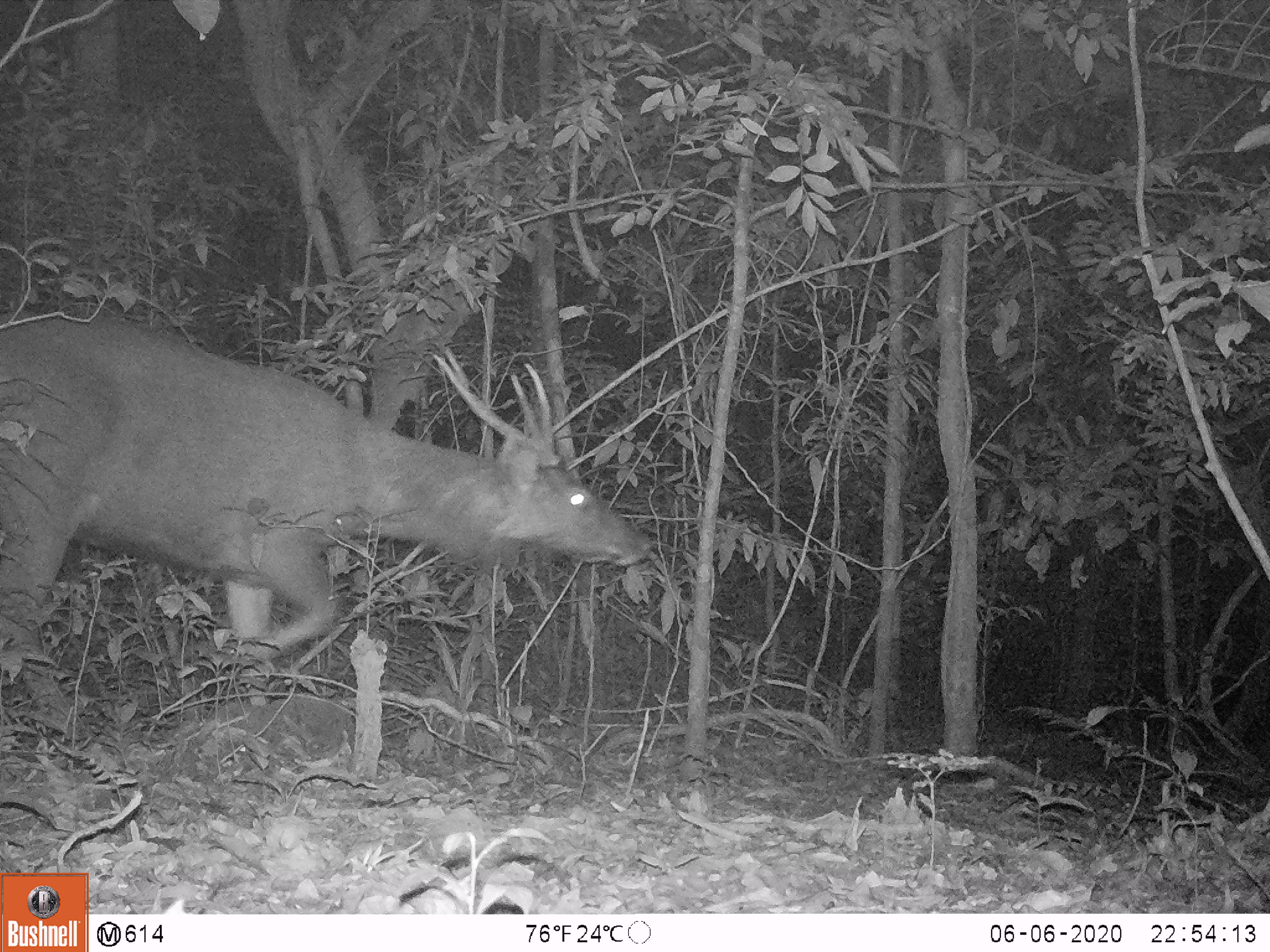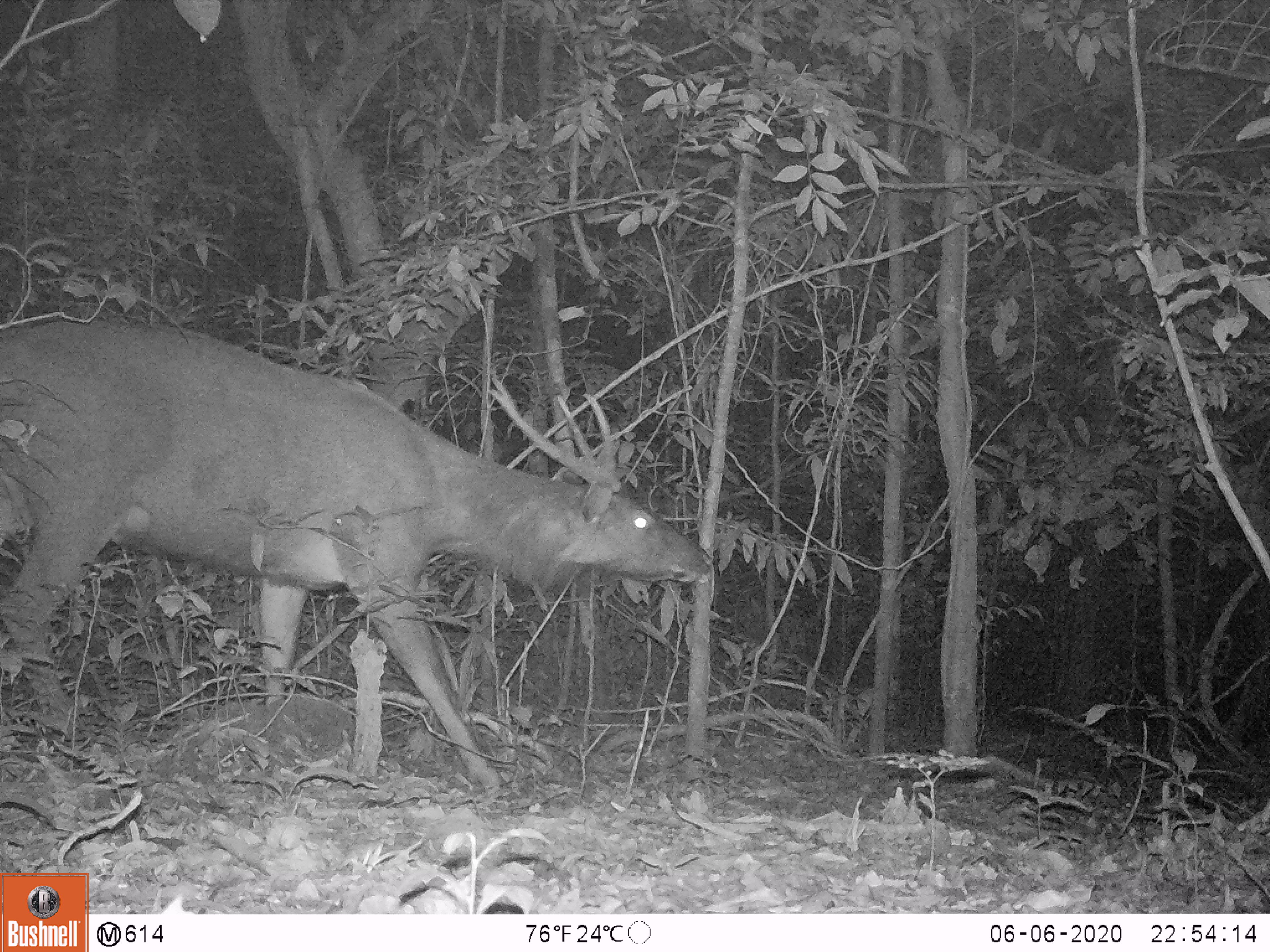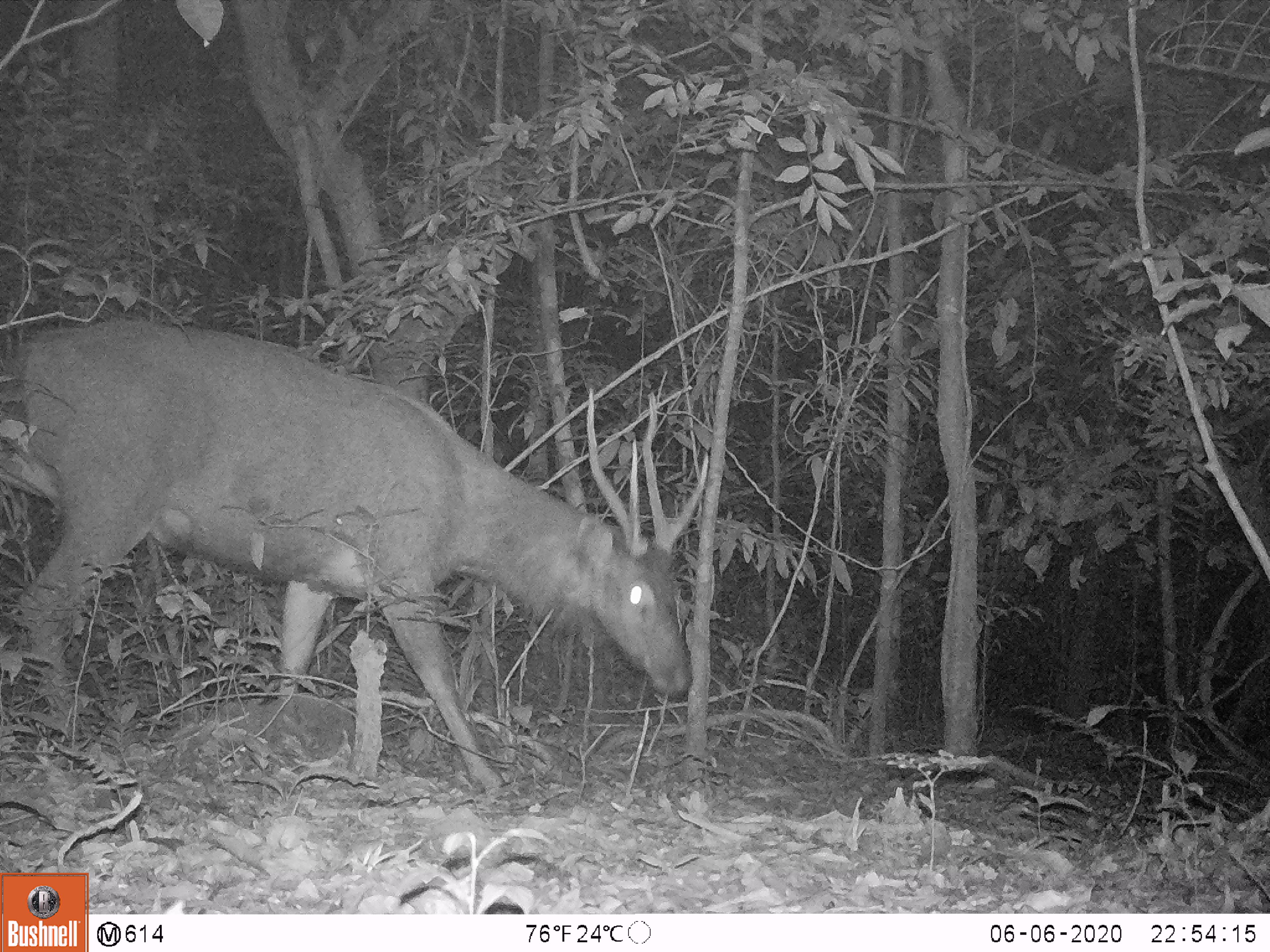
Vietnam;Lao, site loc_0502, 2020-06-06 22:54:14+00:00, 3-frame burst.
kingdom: Animalia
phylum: Chordata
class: Mammalia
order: Artiodactyla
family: Cervidae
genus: Rusa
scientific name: Rusa unicolor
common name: sambar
Sambar (Rusa unicolor). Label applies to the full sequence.